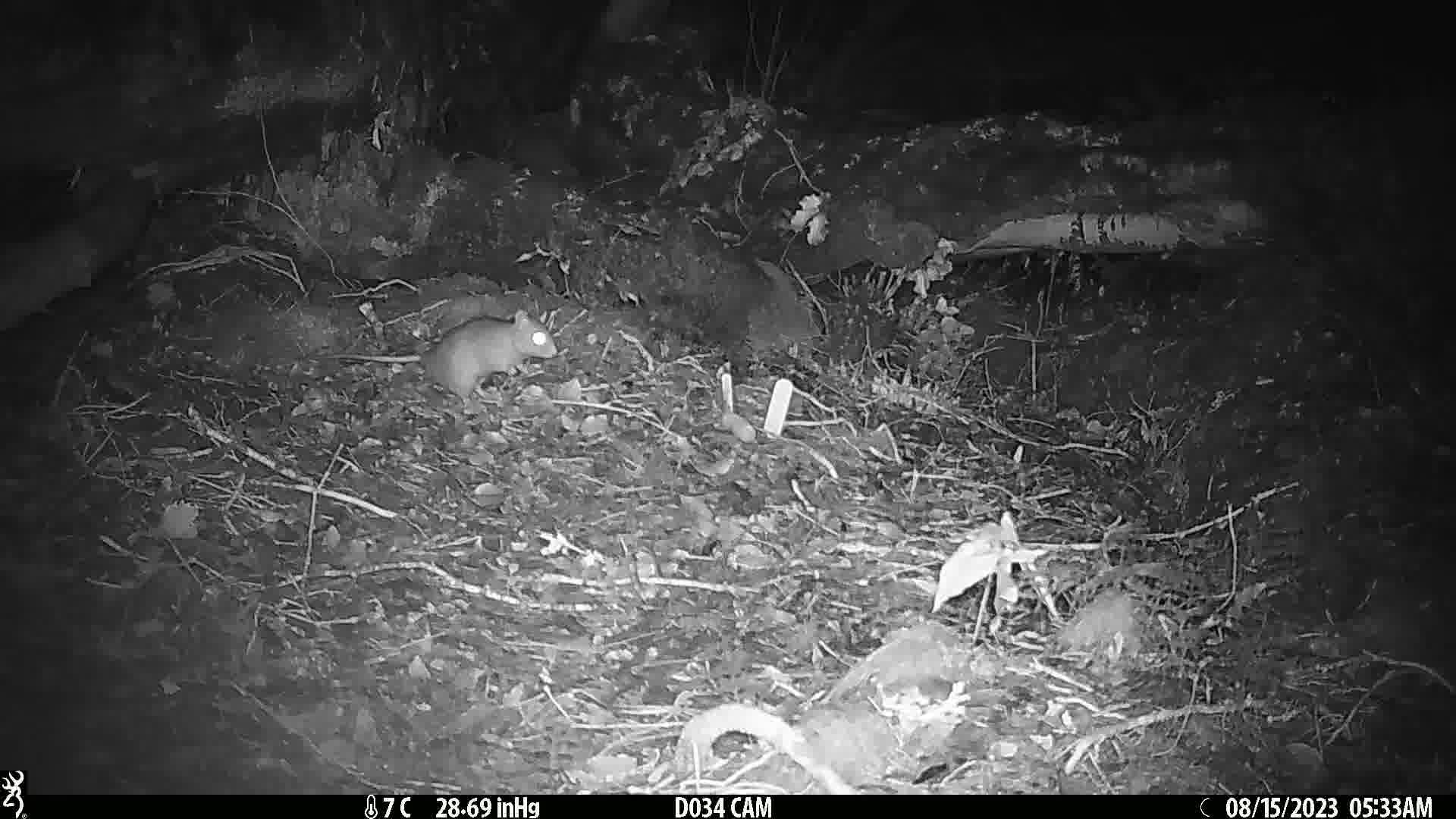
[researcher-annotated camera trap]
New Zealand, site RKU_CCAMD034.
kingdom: Animalia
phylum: Chordata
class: Mammalia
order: Rodentia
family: Muridae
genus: Rattus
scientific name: Rattus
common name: rat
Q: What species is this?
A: Rat (Rattus).